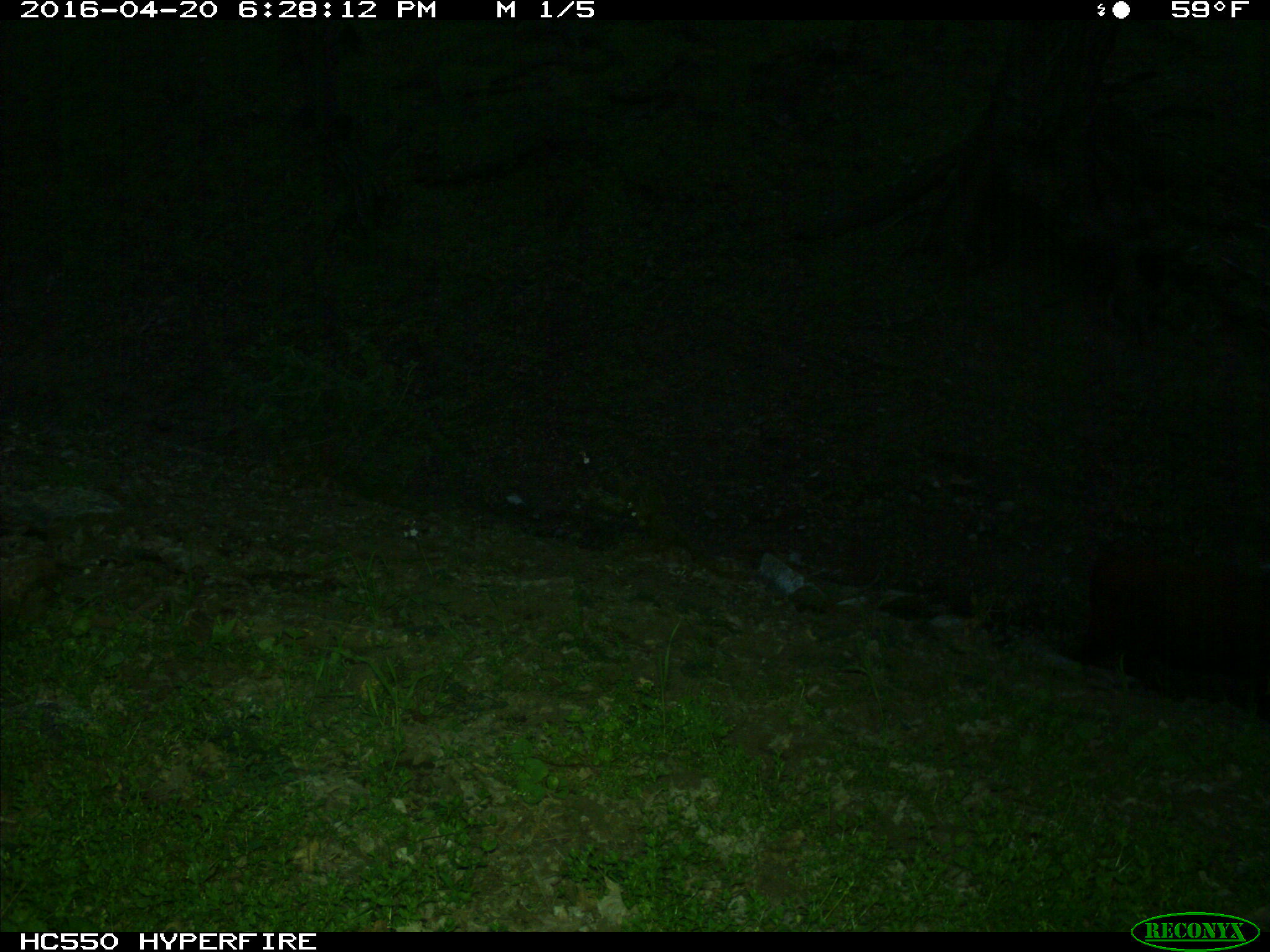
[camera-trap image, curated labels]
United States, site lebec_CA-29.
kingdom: Animalia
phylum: Chordata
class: Mammalia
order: Artiodactyla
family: Bovidae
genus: Bos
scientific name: Bos taurus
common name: domestic cow